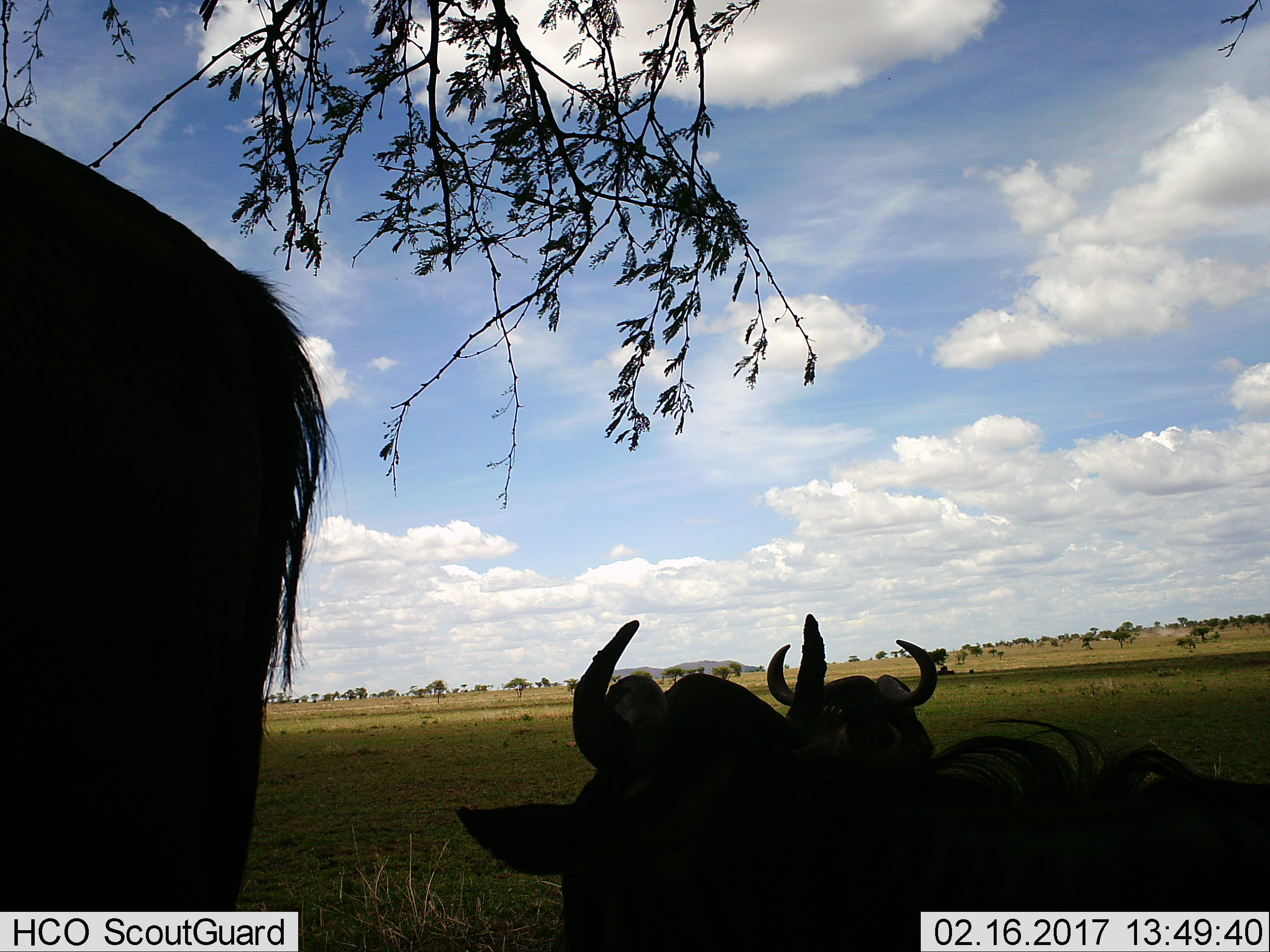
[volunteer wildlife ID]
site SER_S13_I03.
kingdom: Animalia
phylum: Chordata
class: Mammalia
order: Artiodactyla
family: Bovidae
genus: Connochaetes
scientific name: Connochaetes taurinus taurinus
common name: blue wildebeest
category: wildebeestblue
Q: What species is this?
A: Wildebeestblue (blue wildebeest) (Connochaetes taurinus taurinus).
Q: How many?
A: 3.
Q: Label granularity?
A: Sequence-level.